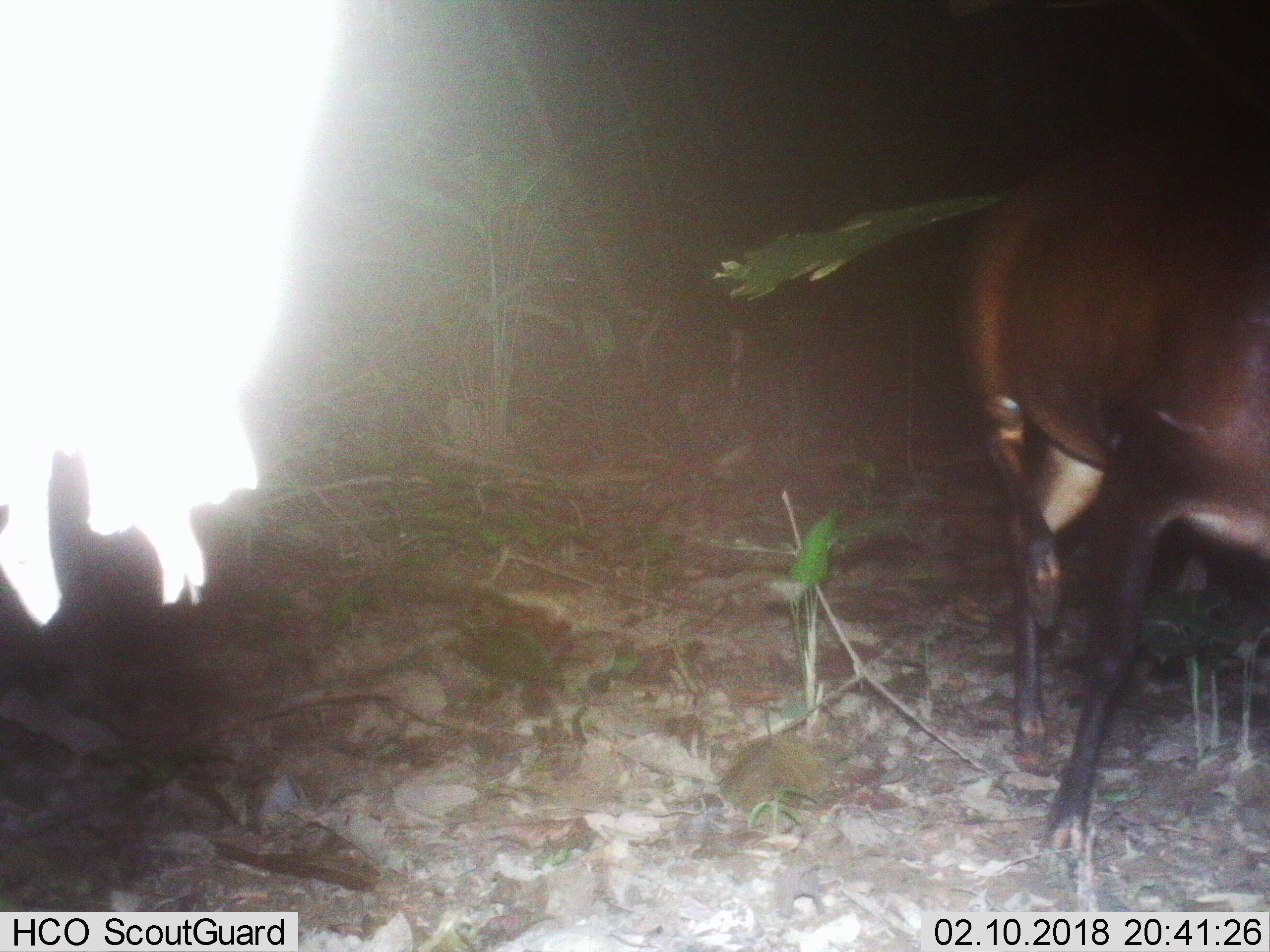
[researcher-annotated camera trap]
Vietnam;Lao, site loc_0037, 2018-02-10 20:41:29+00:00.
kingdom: Animalia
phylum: Chordata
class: Mammalia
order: Artiodactyla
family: Cervidae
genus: Muntiacus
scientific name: Muntiacus vuquangensis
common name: large-antlered muntjac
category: large antlered muntjac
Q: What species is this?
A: Large antlered muntjac (large-antlered muntjac) (Muntiacus vuquangensis).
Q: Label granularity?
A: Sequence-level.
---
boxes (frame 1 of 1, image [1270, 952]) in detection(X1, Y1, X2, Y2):
large antlered muntjac: detection(952, 133, 1270, 859)